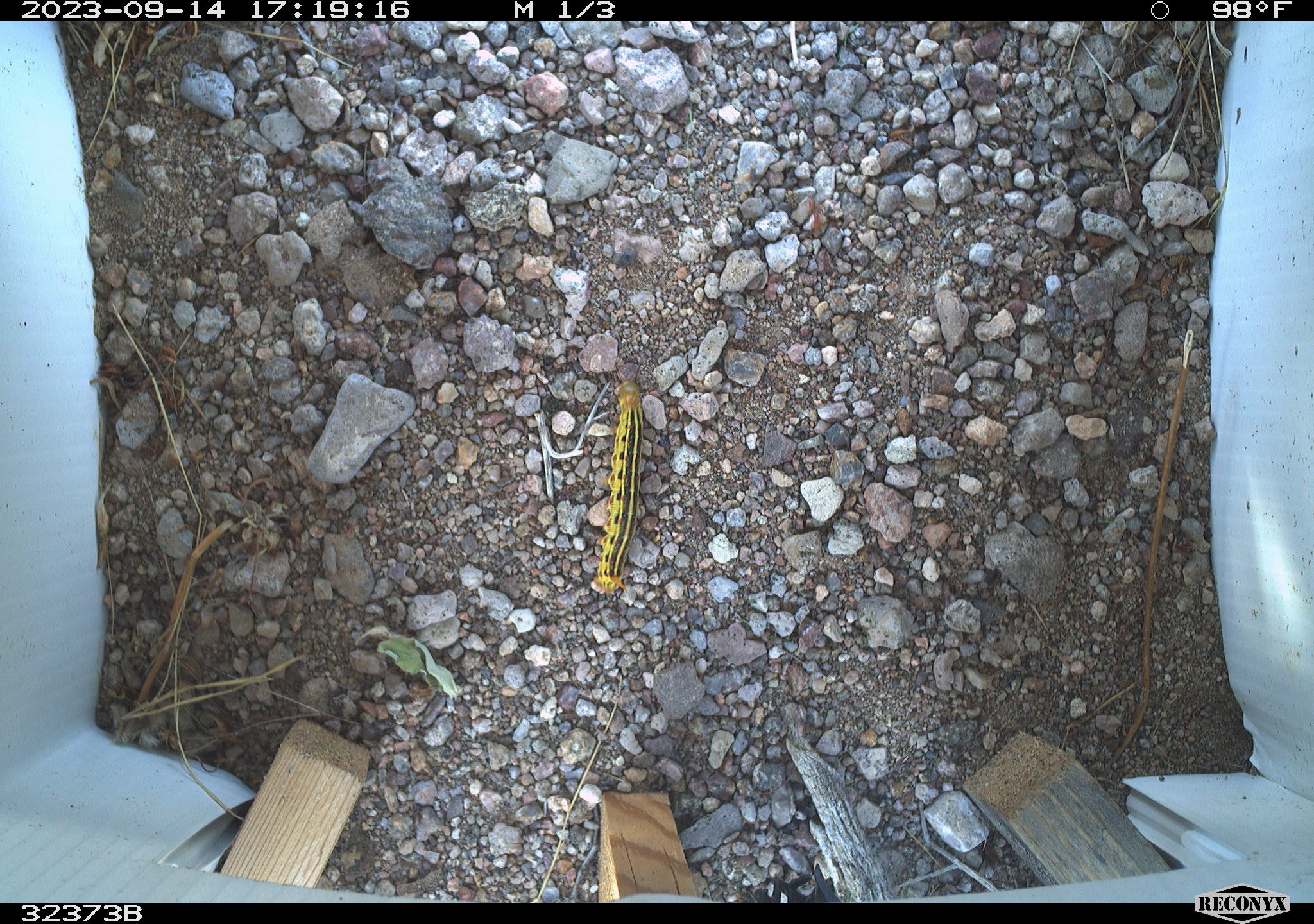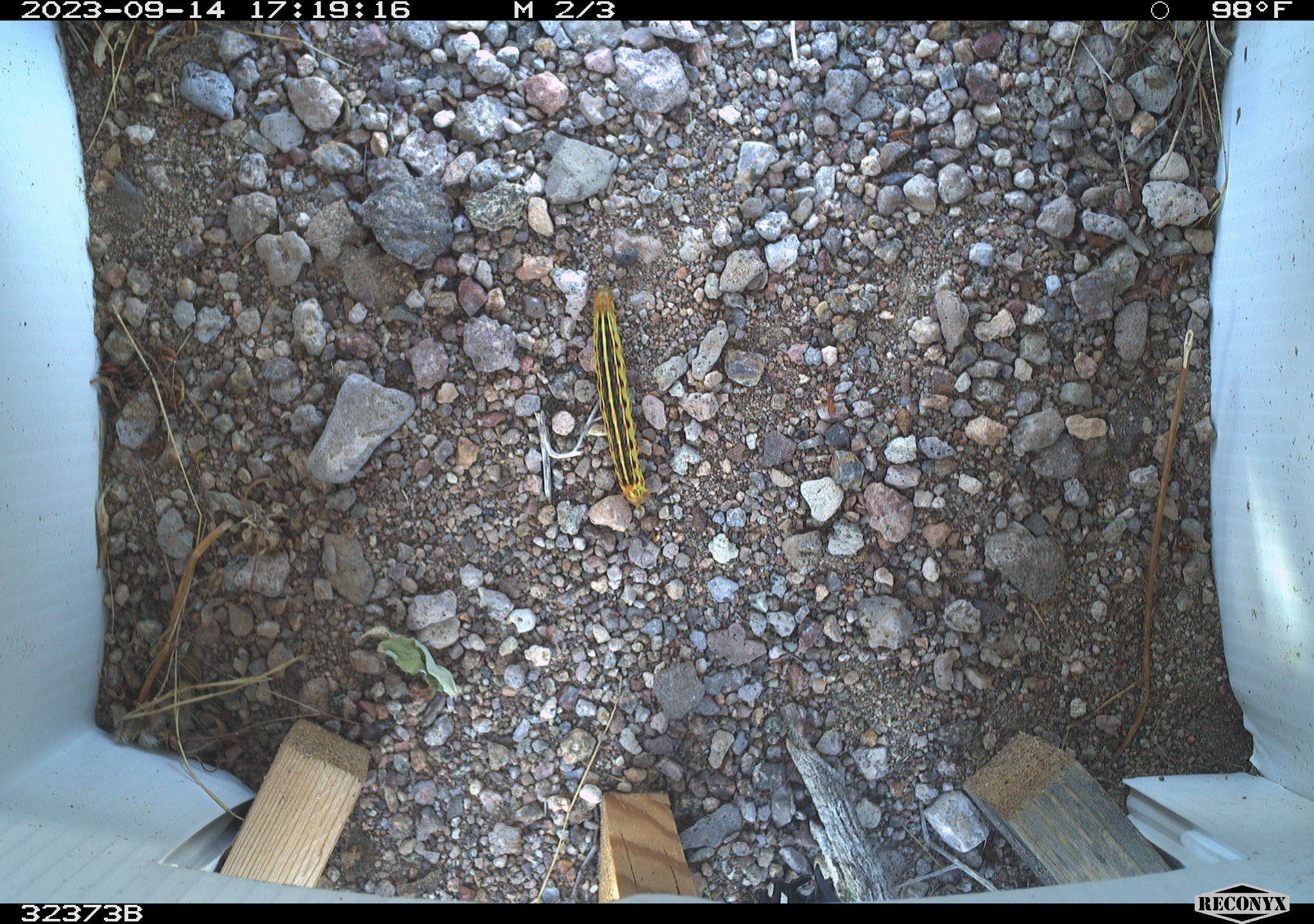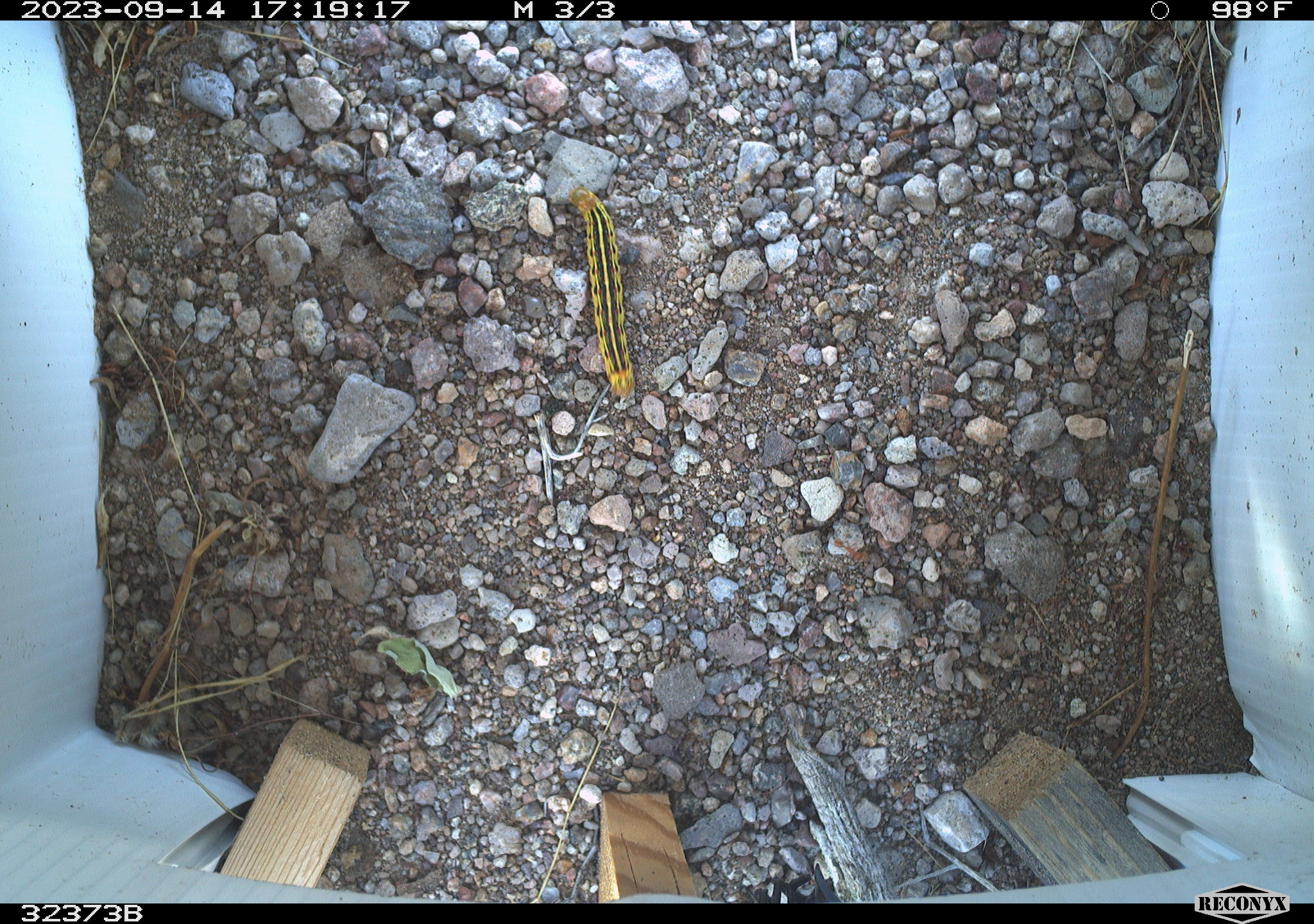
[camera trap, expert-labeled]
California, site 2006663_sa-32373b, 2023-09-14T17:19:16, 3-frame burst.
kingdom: Animalia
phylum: Arthropoda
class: Insecta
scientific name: Insecta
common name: insect